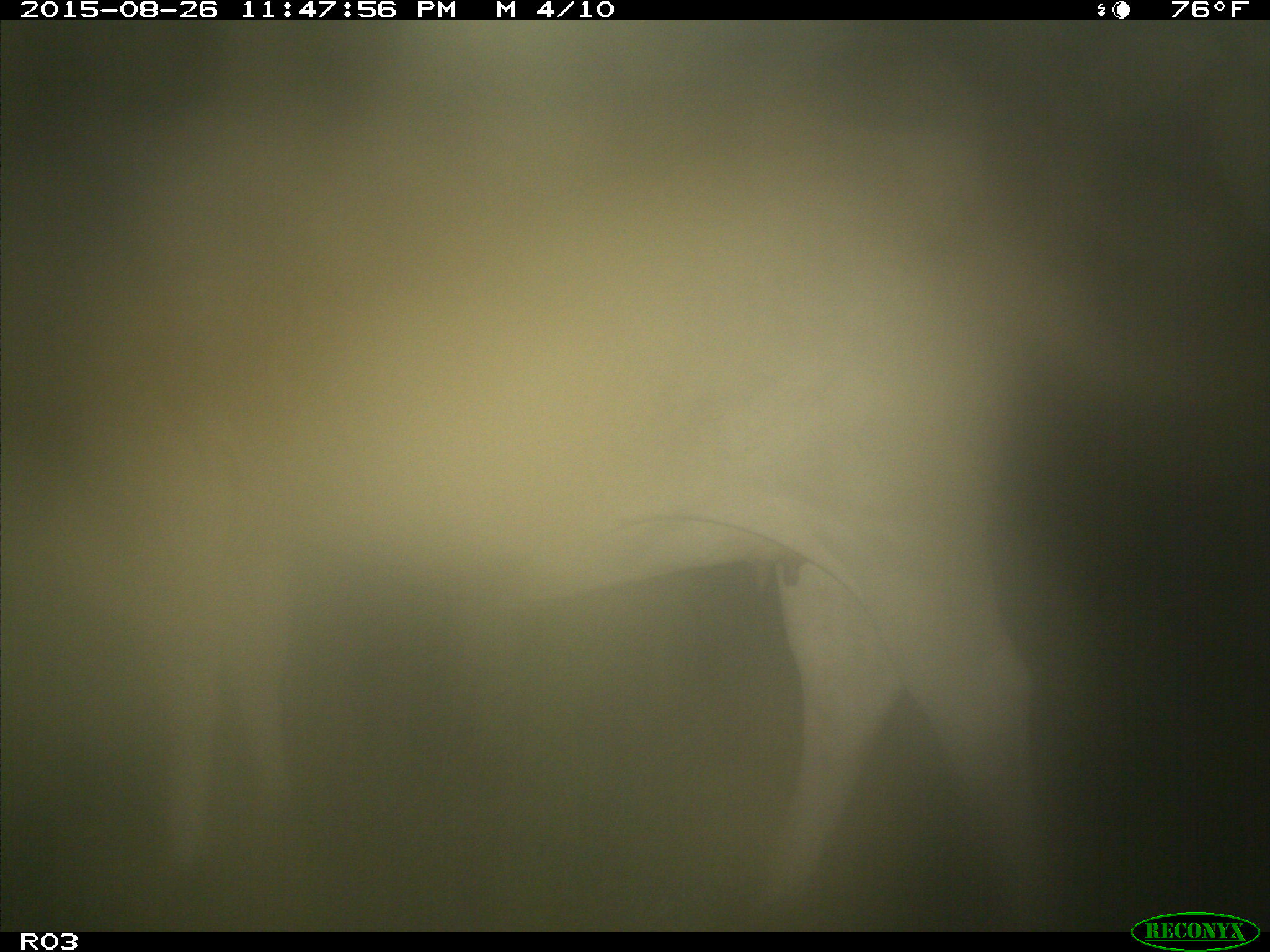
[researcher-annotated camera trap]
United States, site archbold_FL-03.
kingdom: Animalia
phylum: Chordata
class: Mammalia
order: Artiodactyla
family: Bovidae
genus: Bos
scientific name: Bos taurus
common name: domestic cow